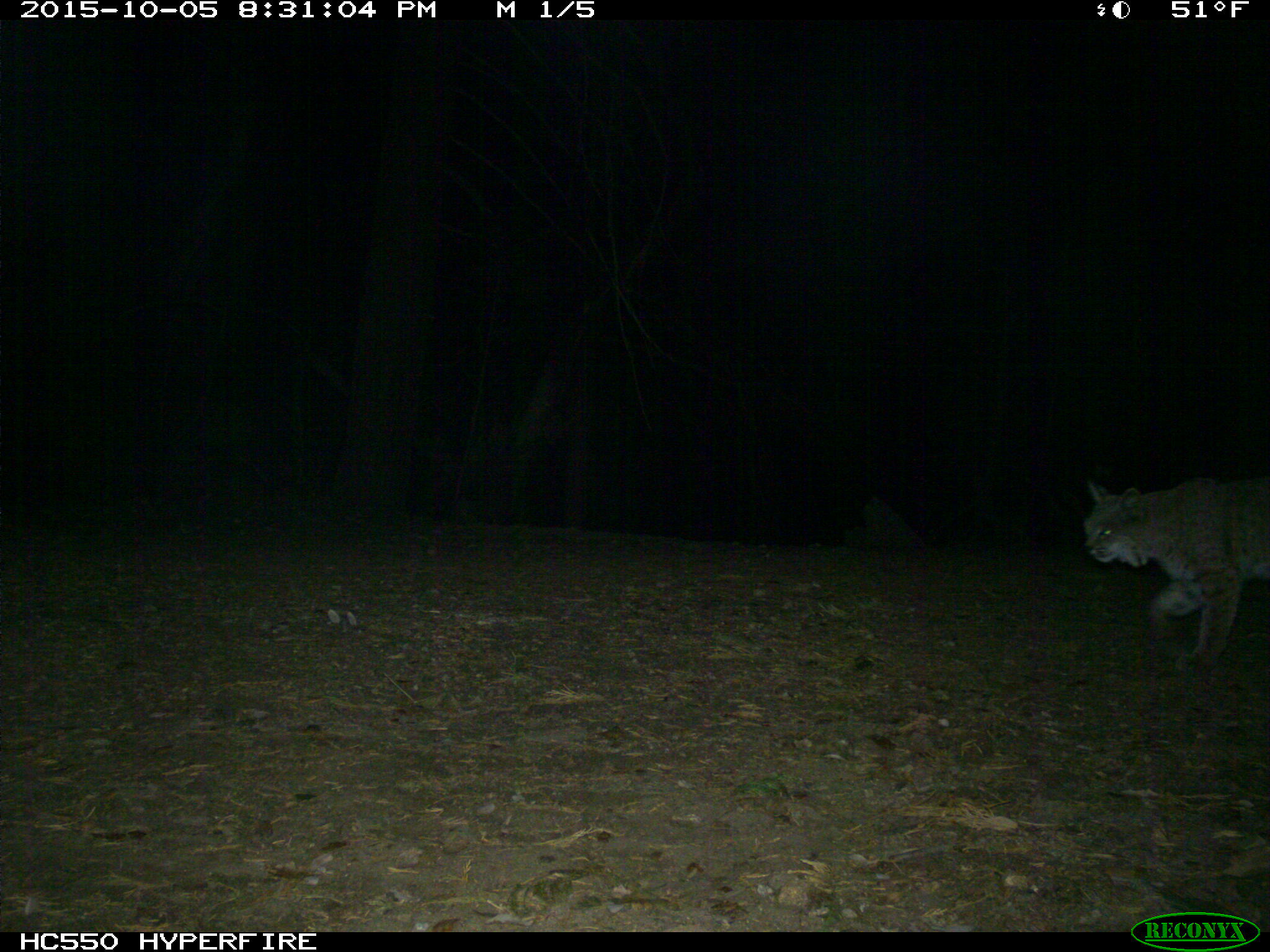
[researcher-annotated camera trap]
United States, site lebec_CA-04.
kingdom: Animalia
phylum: Chordata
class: Mammalia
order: Carnivora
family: Felidae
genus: Lynx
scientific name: Lynx rufus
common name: bobcat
Lynx rufus (bobcat).